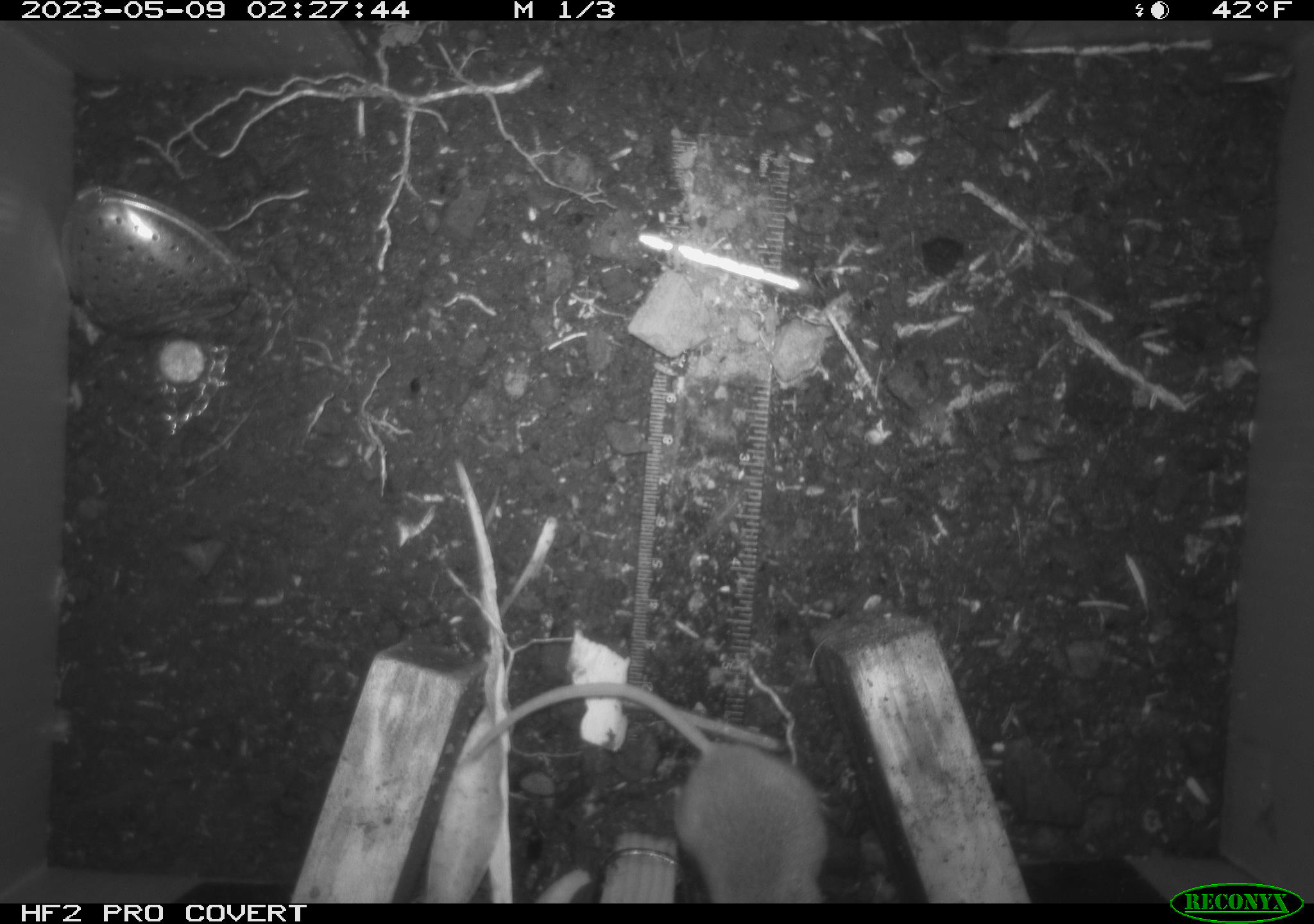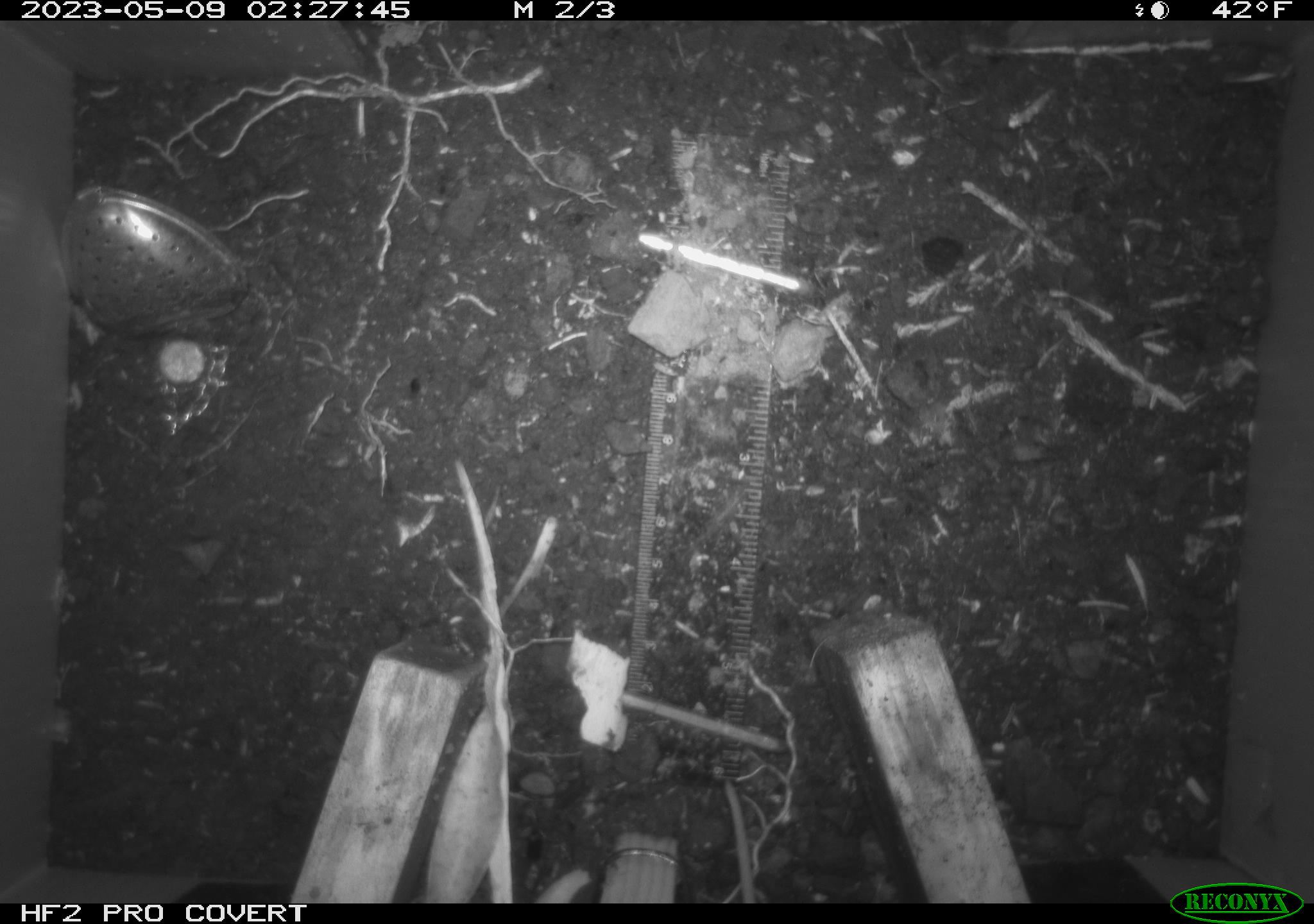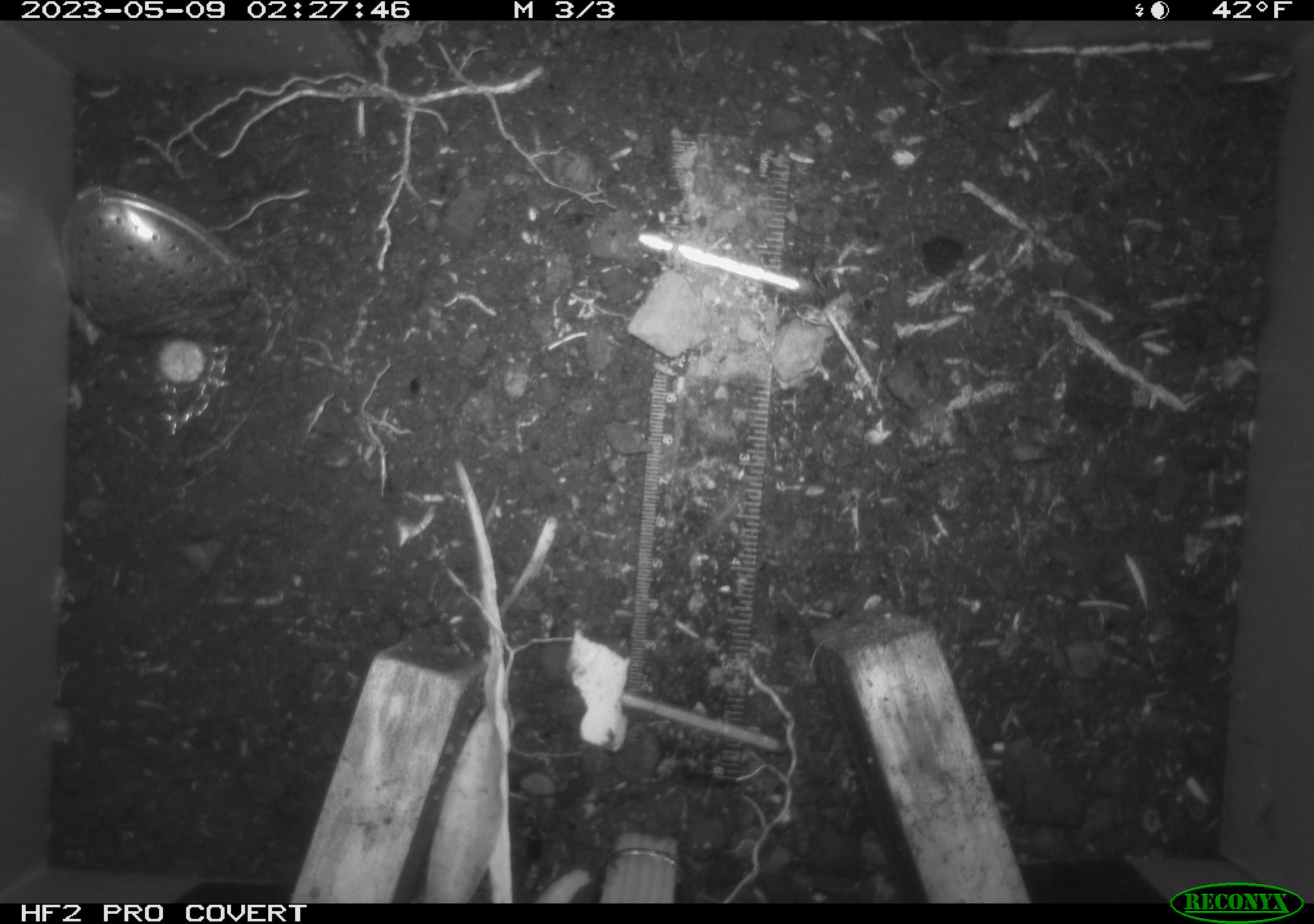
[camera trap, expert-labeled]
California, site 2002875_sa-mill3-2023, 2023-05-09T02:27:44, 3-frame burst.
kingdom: Animalia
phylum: Chordata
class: Mammalia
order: Rodentia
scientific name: Rodentia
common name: mouse species